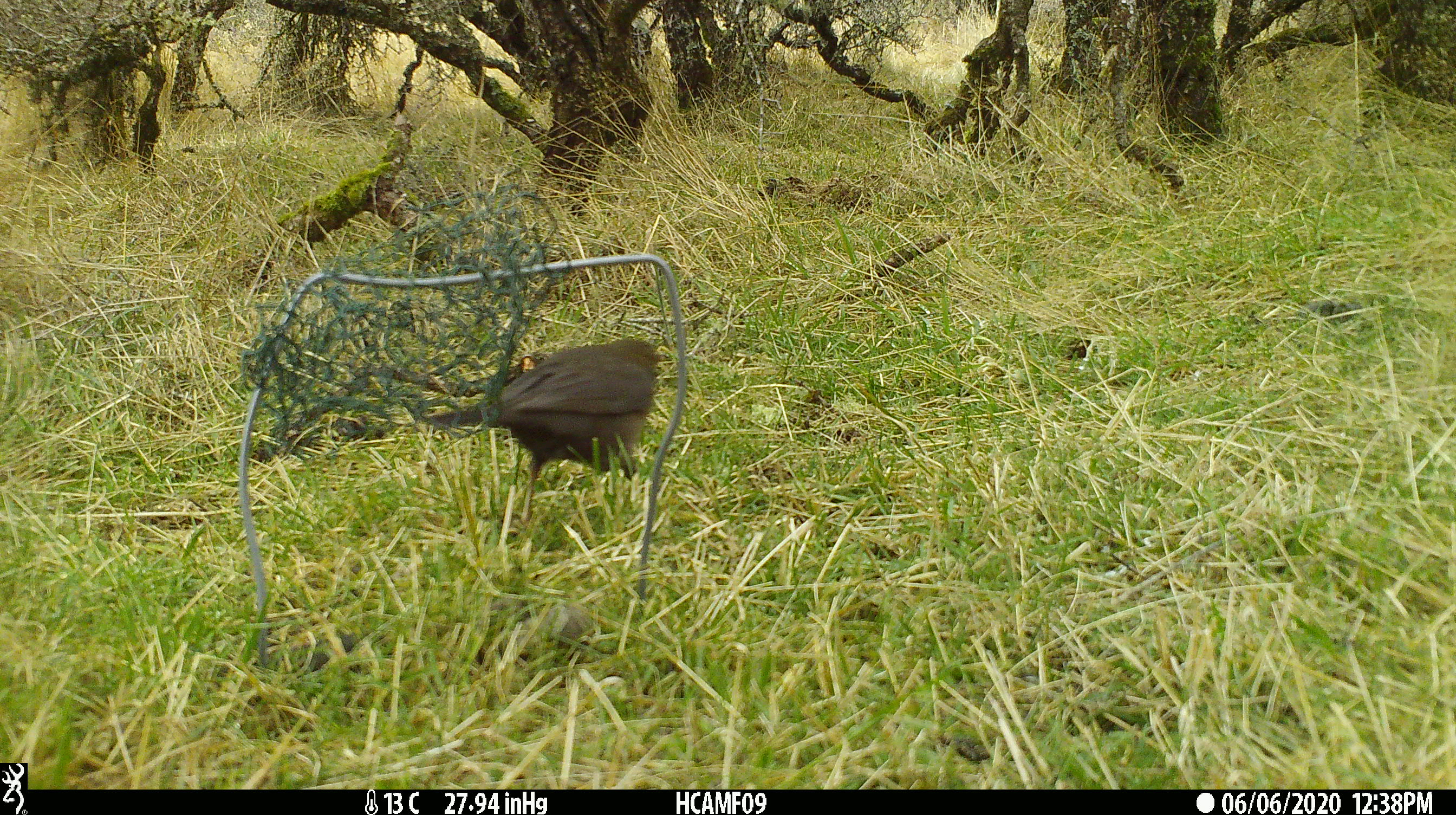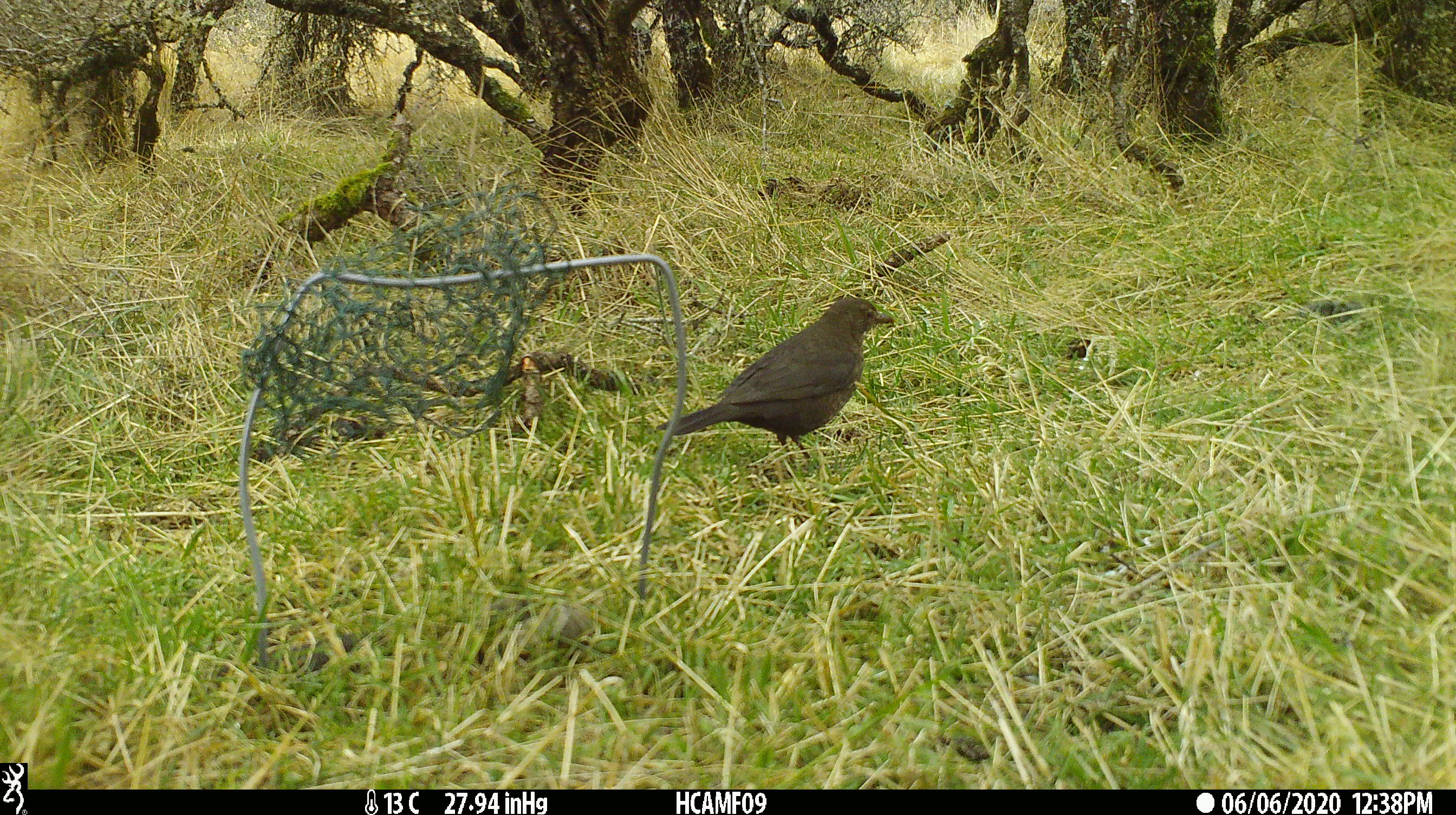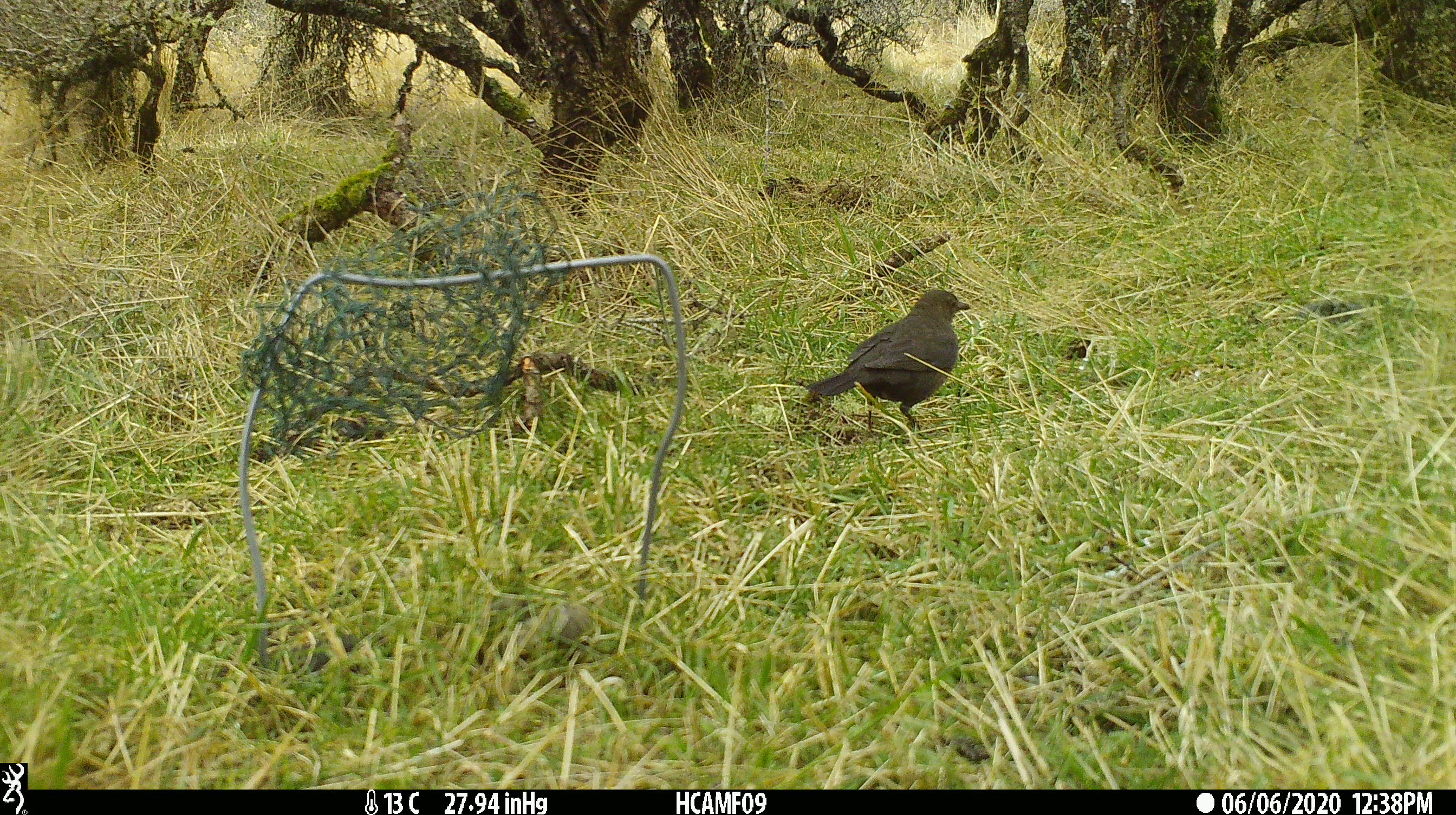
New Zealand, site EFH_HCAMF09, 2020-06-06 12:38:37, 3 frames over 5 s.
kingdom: Animalia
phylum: Chordata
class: Aves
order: Passeriformes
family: Turdidae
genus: Turdus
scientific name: Turdus merula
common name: eurasian blackbird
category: blackbird